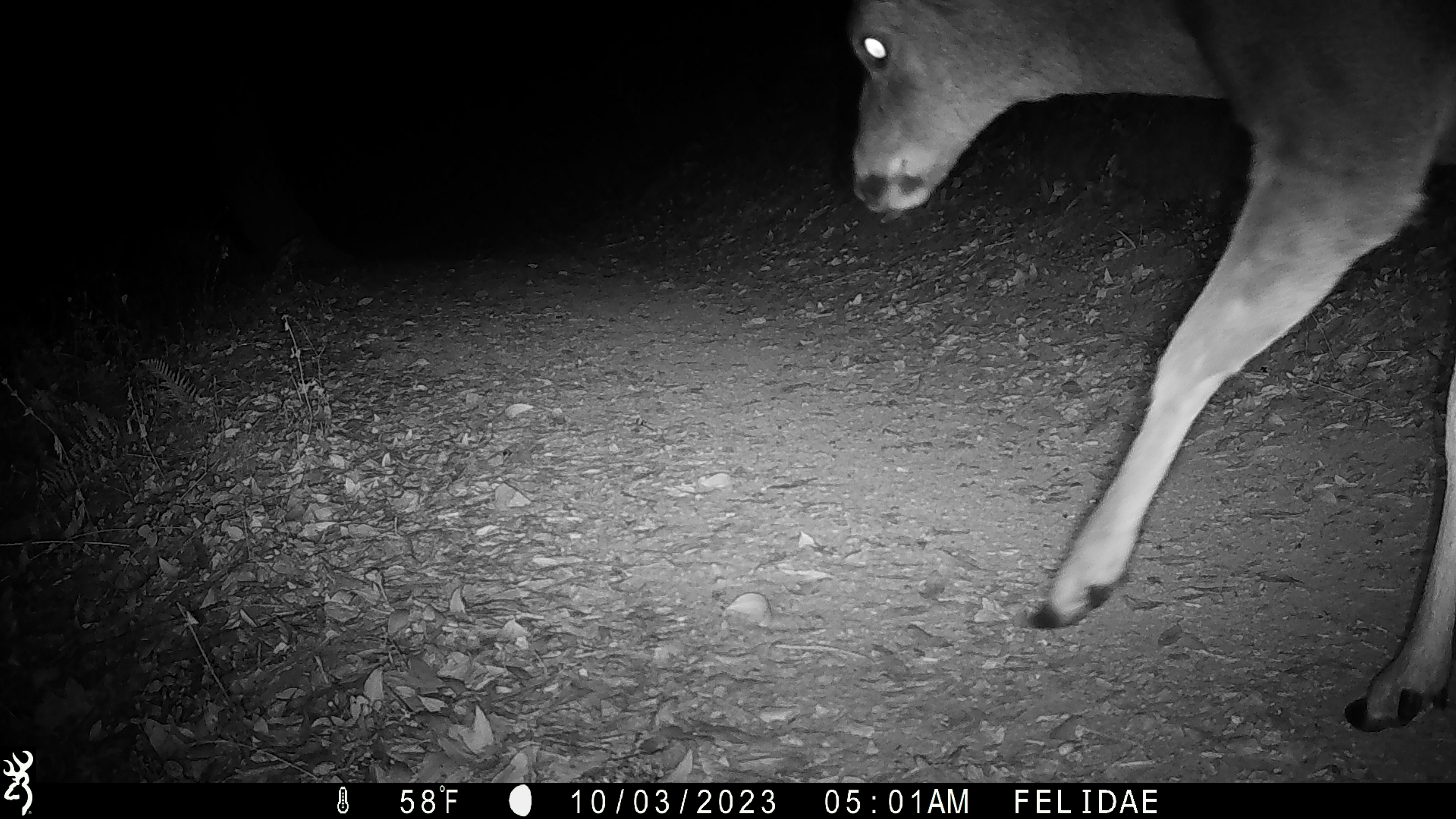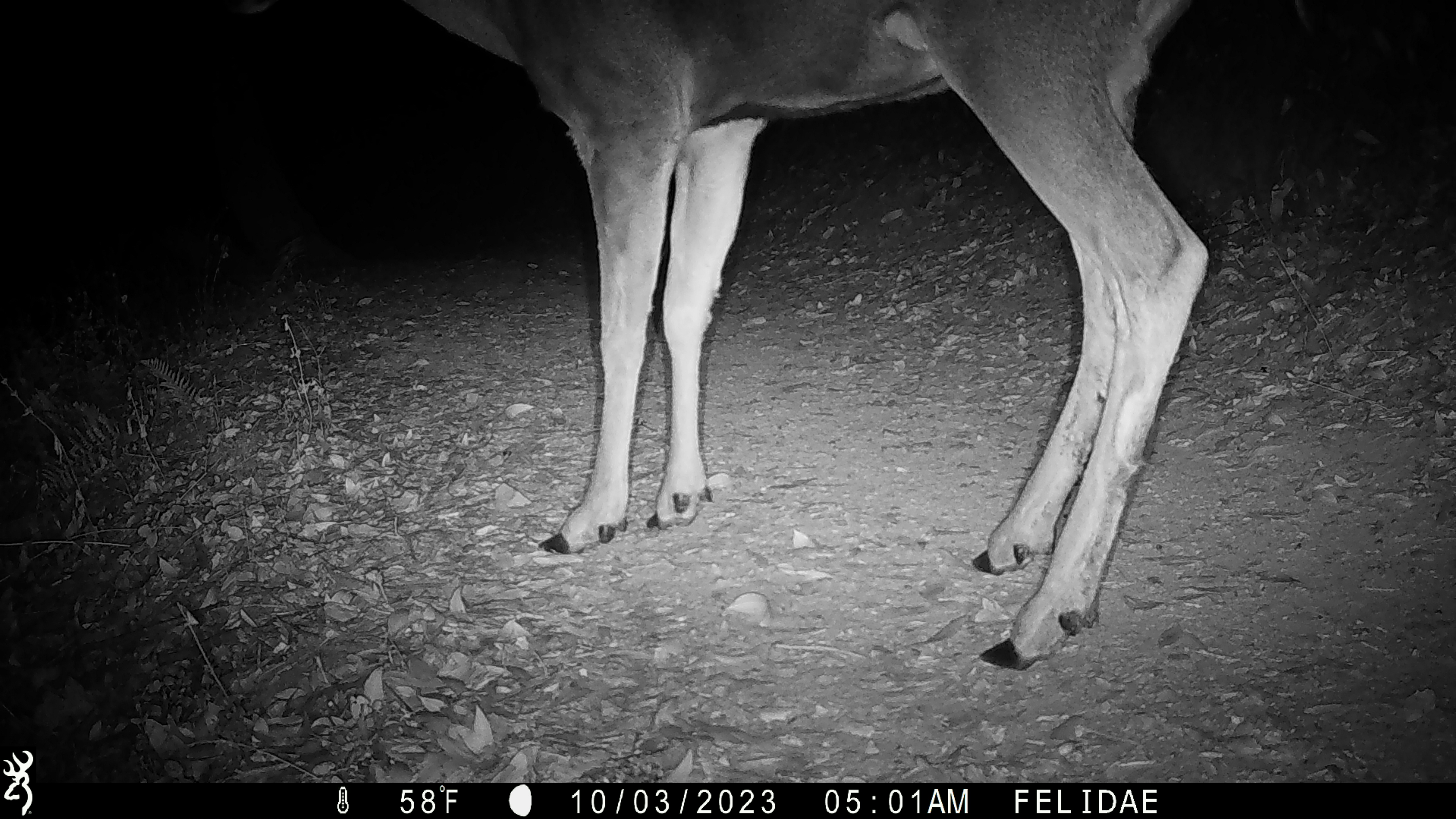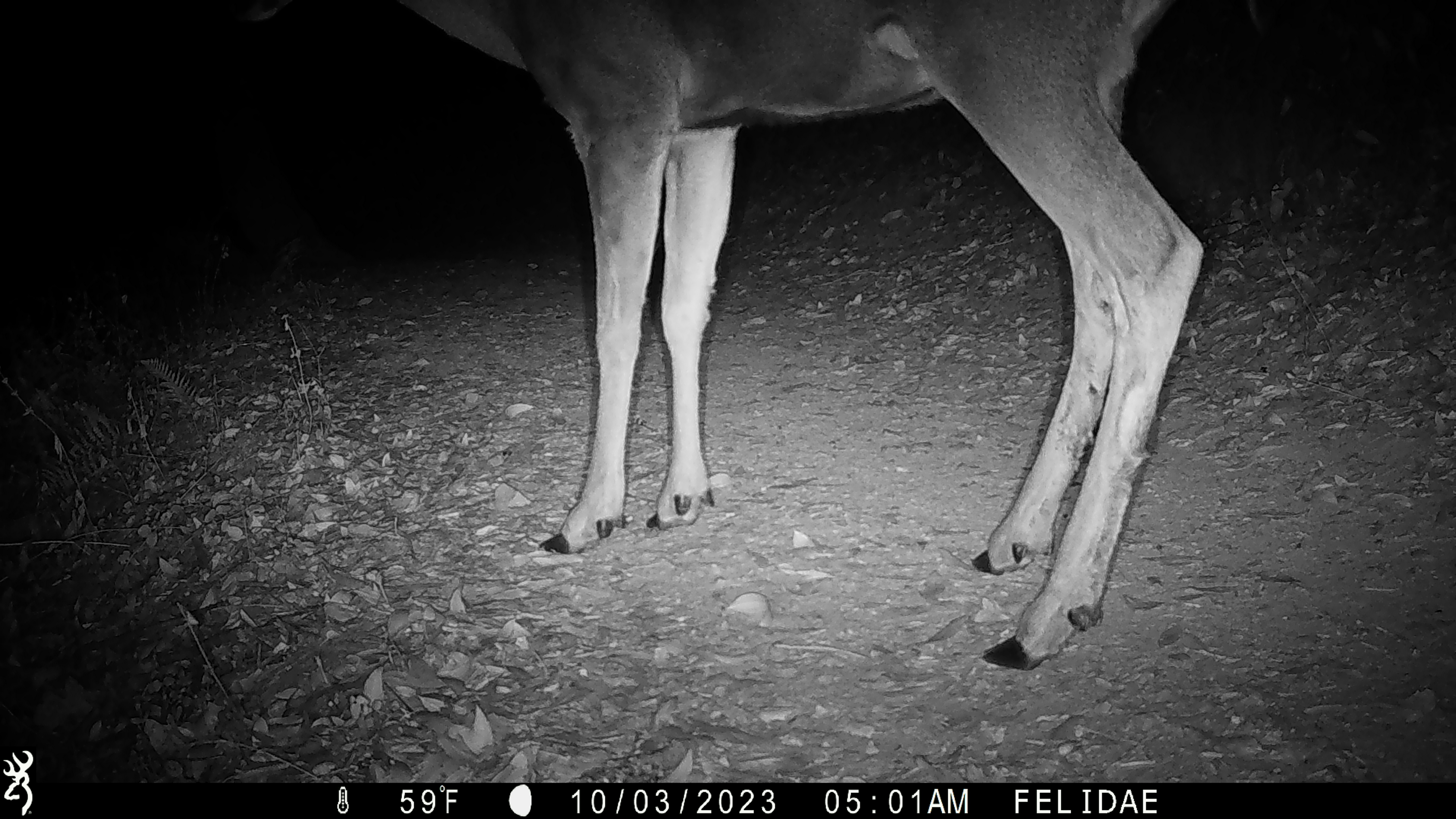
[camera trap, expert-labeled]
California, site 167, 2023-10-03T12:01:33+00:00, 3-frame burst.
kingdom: Animalia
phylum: Chordata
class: Mammalia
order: Artiodactyla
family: Cervidae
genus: Odocoileus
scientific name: Odocoileus hemionus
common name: mule deer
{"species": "mule deer (Odocoileus hemionus)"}